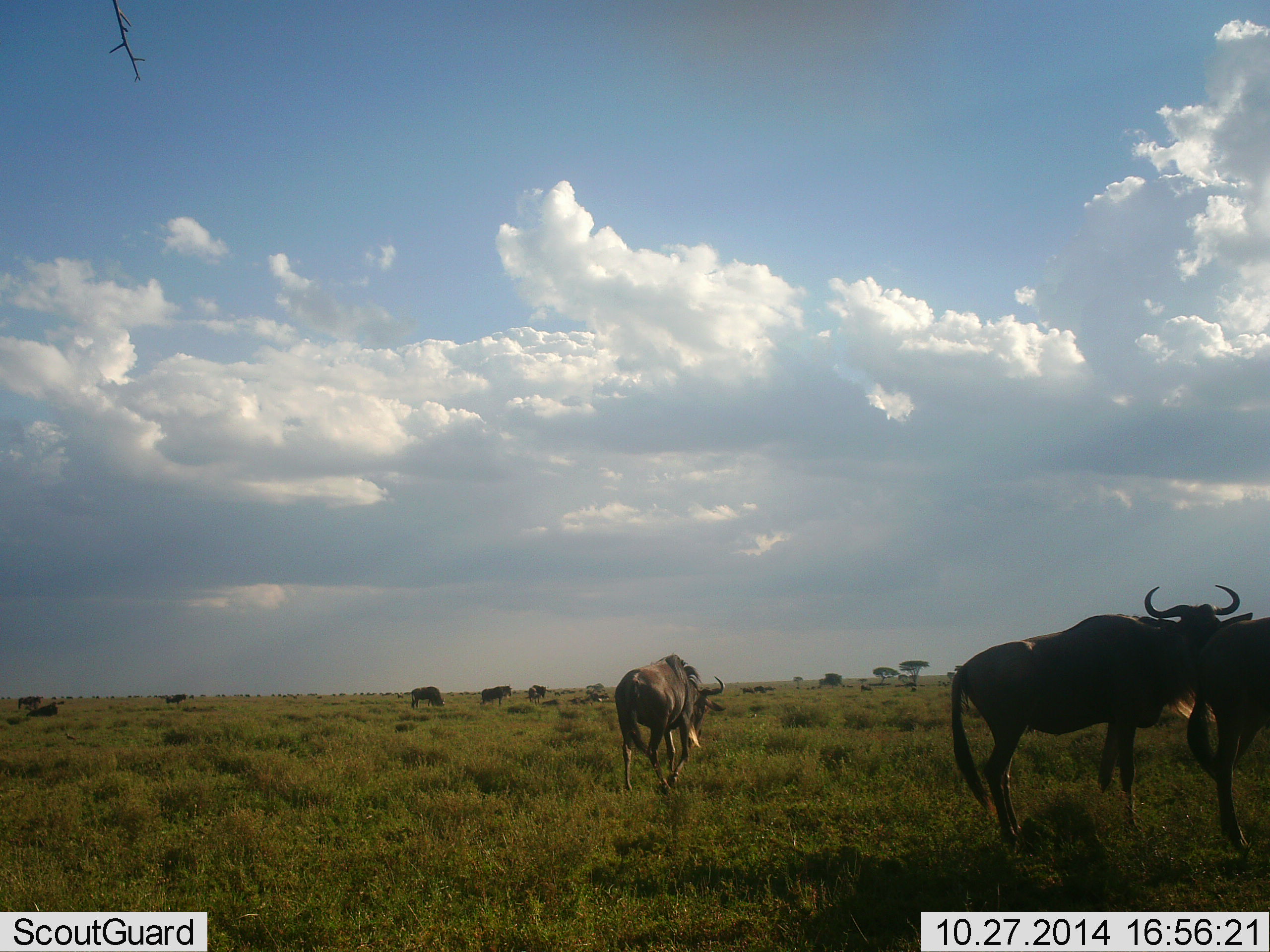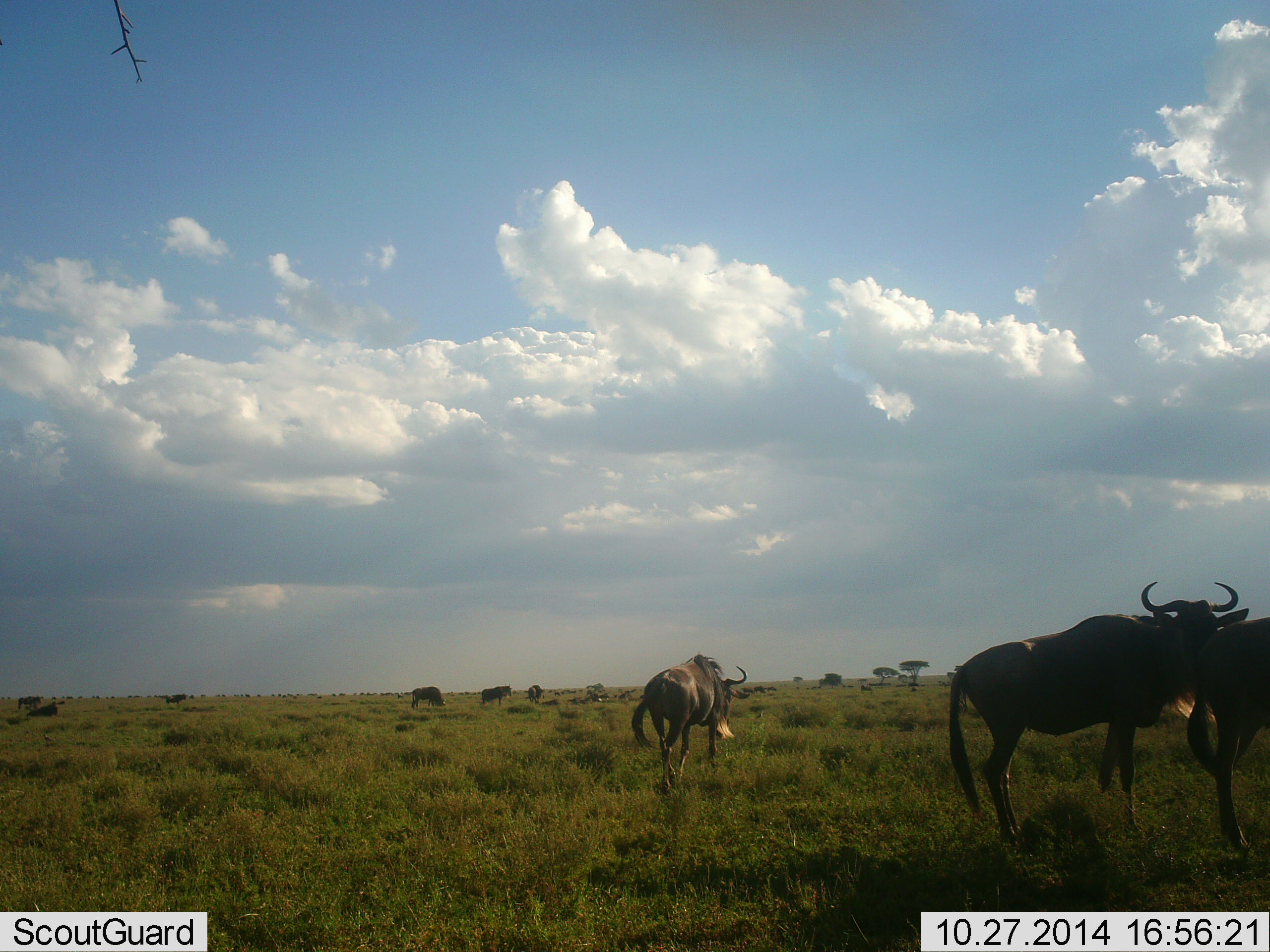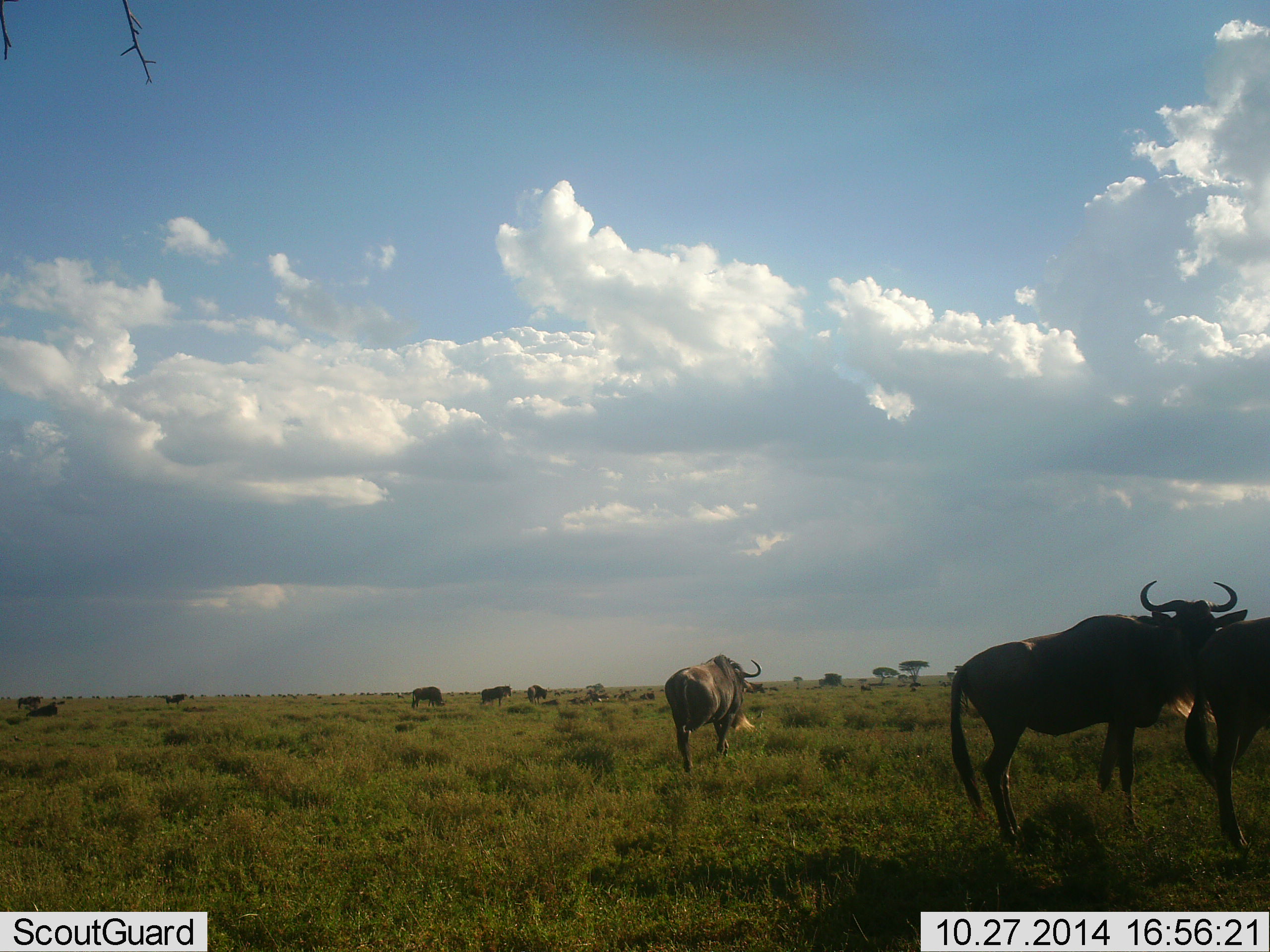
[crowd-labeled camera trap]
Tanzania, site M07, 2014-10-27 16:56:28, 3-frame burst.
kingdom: Animalia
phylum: Chordata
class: Mammalia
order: Artiodactyla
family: Bovidae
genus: Connochaetes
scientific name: Connochaetes taurinus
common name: blue wildebeest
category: wildebeest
Wildebeest (blue wildebeest) (Connochaetes taurinus), count 9. Behavior (volunteer vote fractions): standing 80%, resting 0%, moving 80%, interacting 0%. Young present (vote fraction): 0%. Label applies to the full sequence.